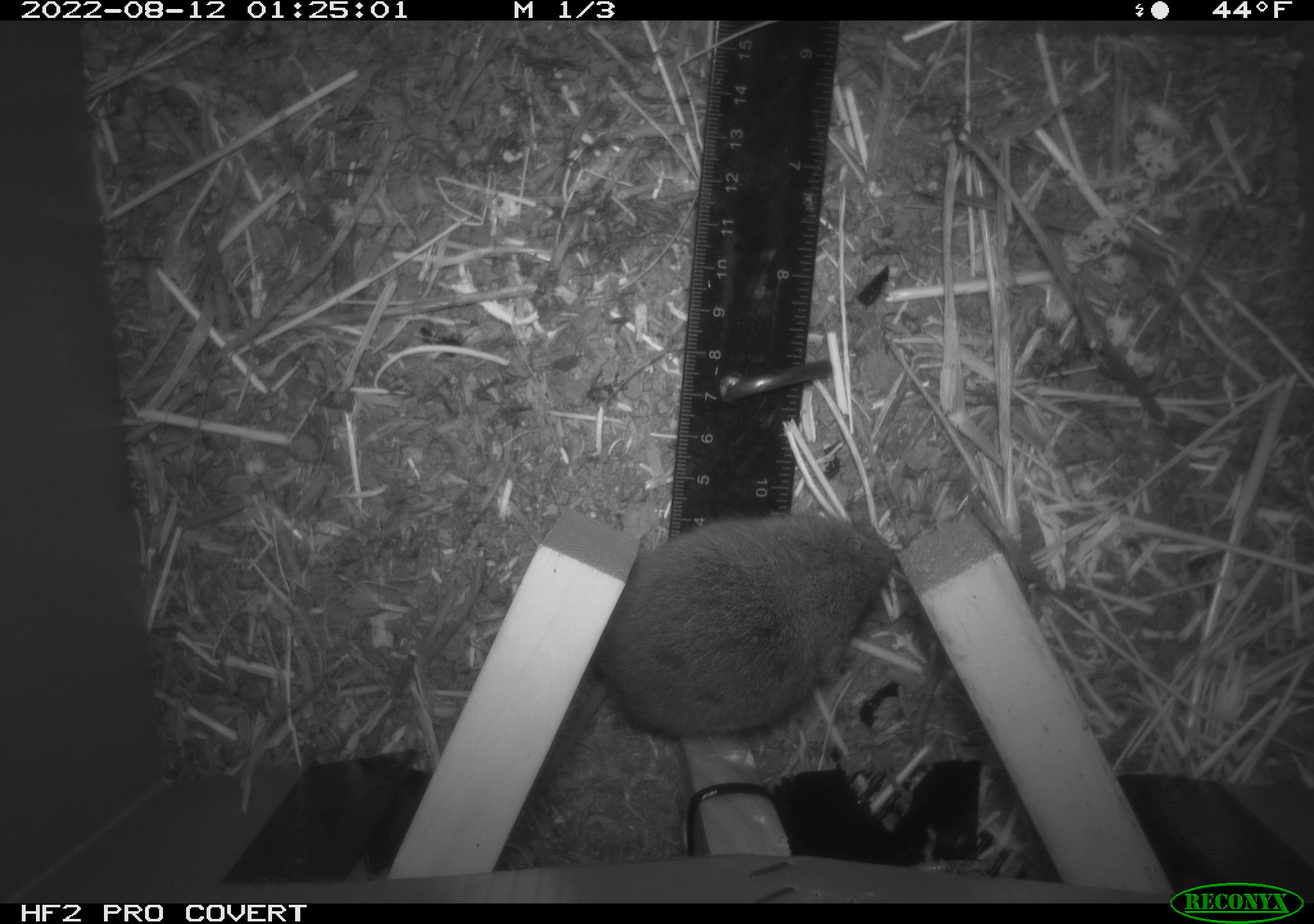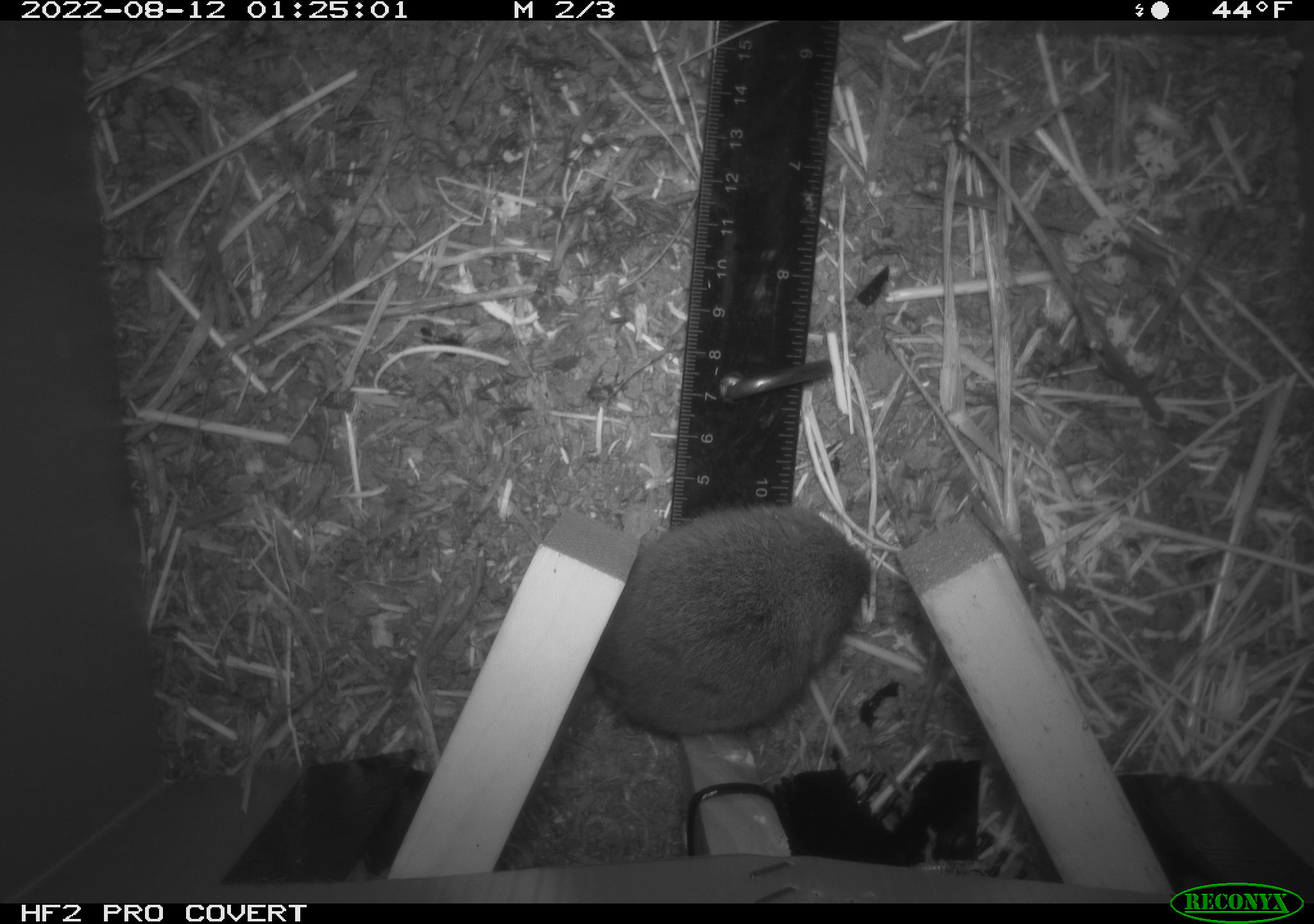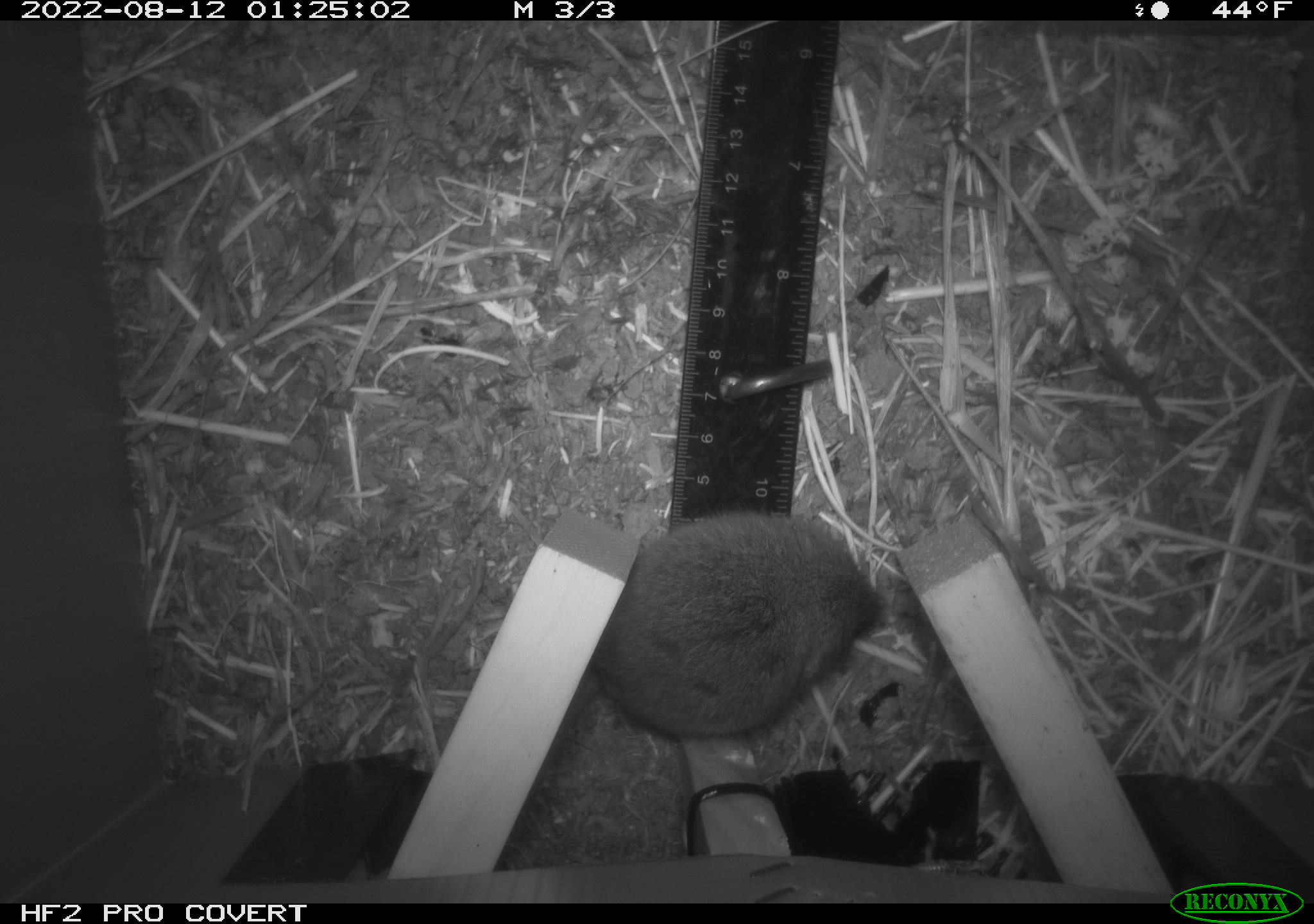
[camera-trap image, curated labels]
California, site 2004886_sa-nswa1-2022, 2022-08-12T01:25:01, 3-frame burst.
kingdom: Animalia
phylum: Chordata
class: Mammalia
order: Rodentia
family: Cricetidae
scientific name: Cricetidae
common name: hamsters, voles, lemmings, and allies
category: cricetidae family